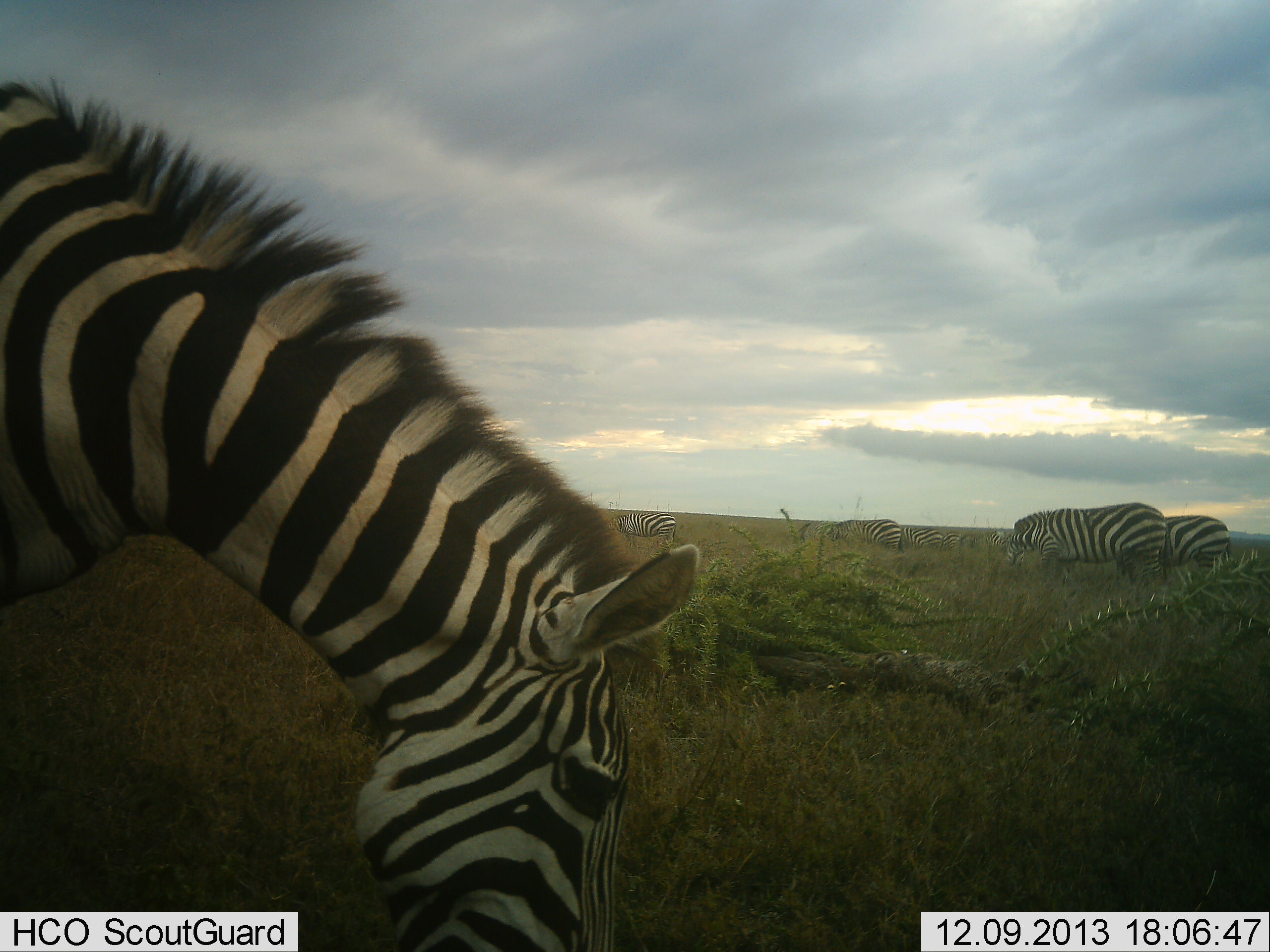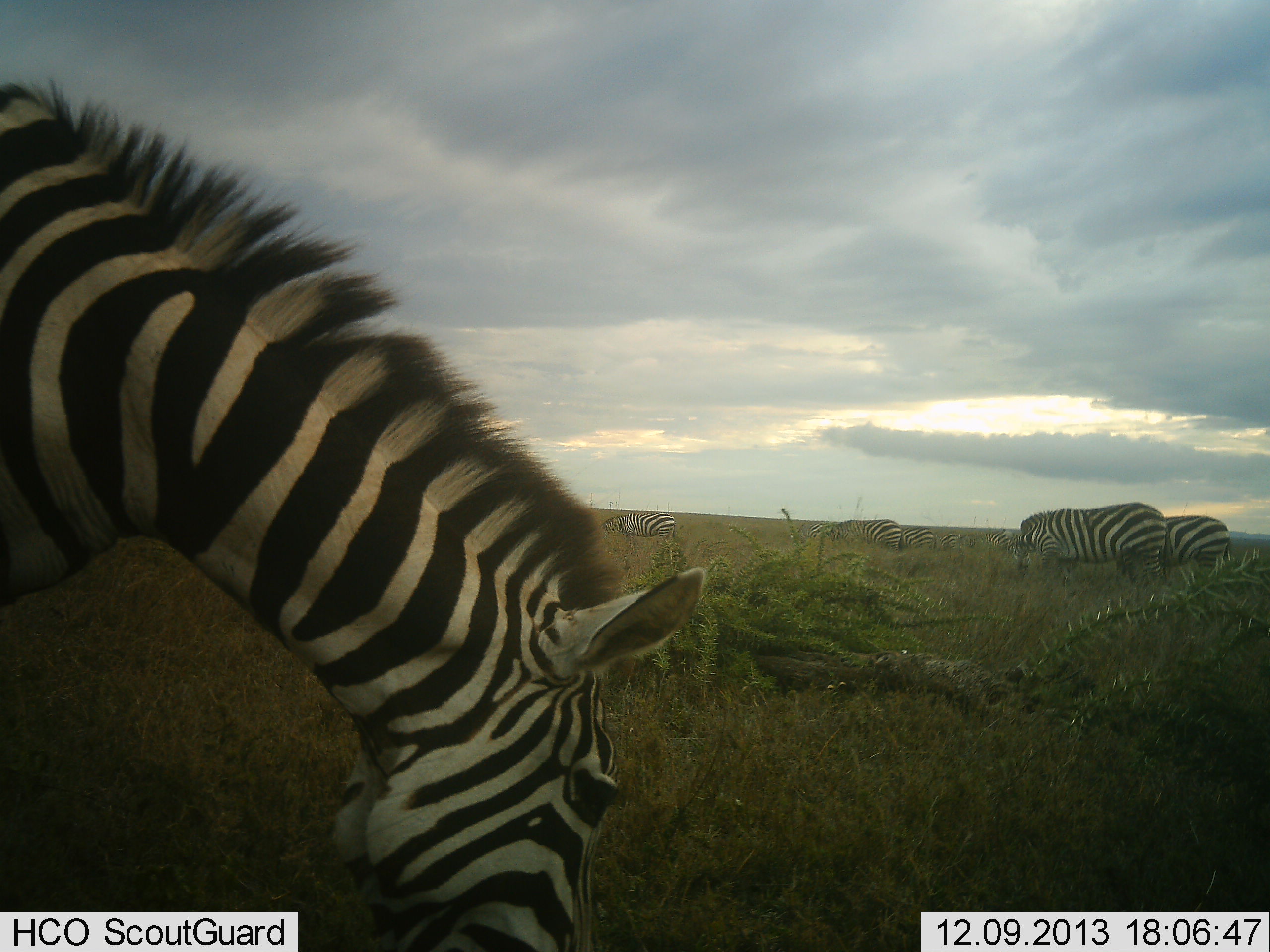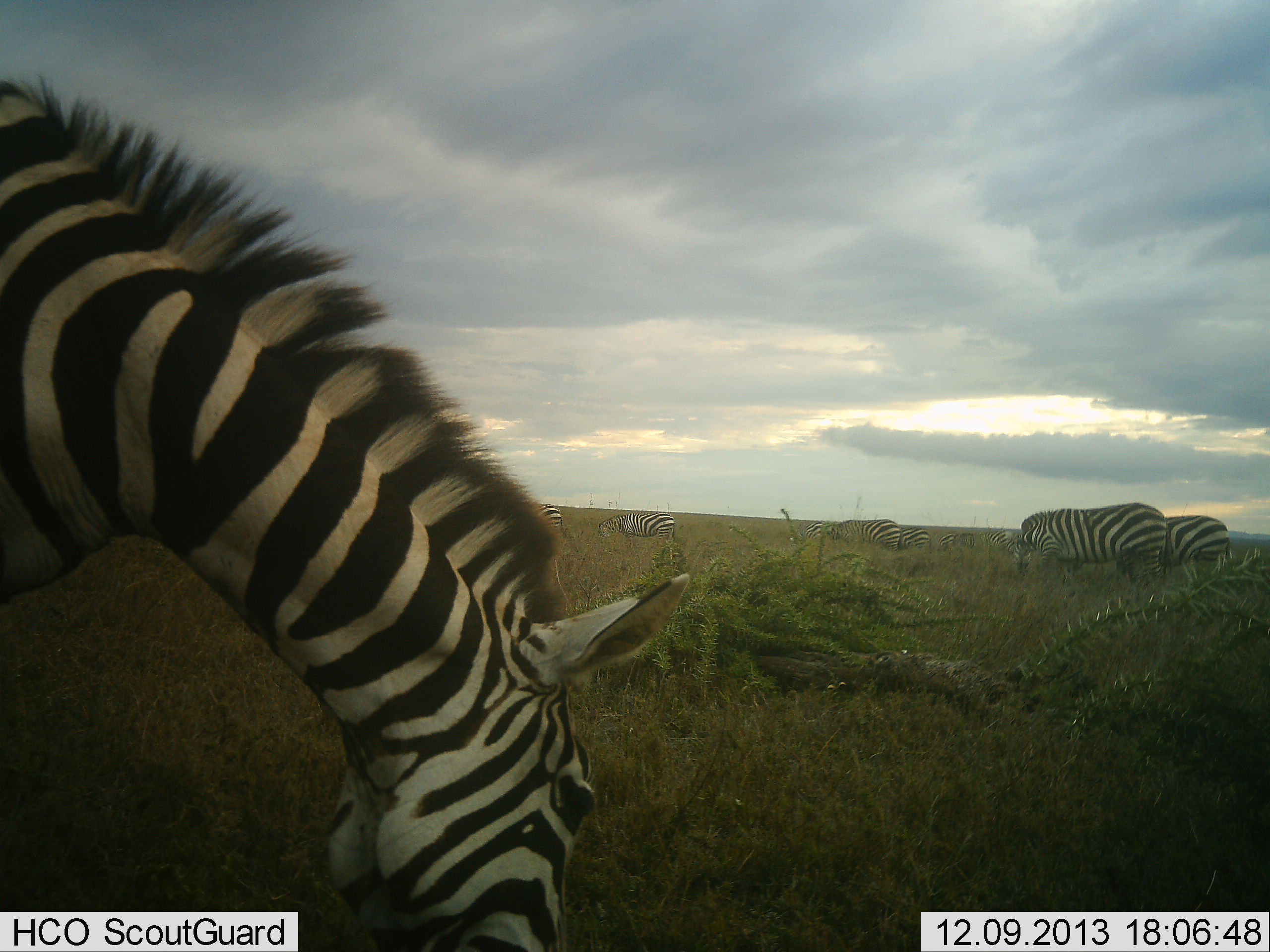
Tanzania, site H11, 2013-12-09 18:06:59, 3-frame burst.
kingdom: Animalia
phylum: Chordata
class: Mammalia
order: Perissodactyla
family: Equidae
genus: Equus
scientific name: Equus quagga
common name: plains zebra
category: zebra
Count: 6.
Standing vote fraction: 33%.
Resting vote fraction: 8%.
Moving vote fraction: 14%.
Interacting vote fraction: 4%.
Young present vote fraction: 0%.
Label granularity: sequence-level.